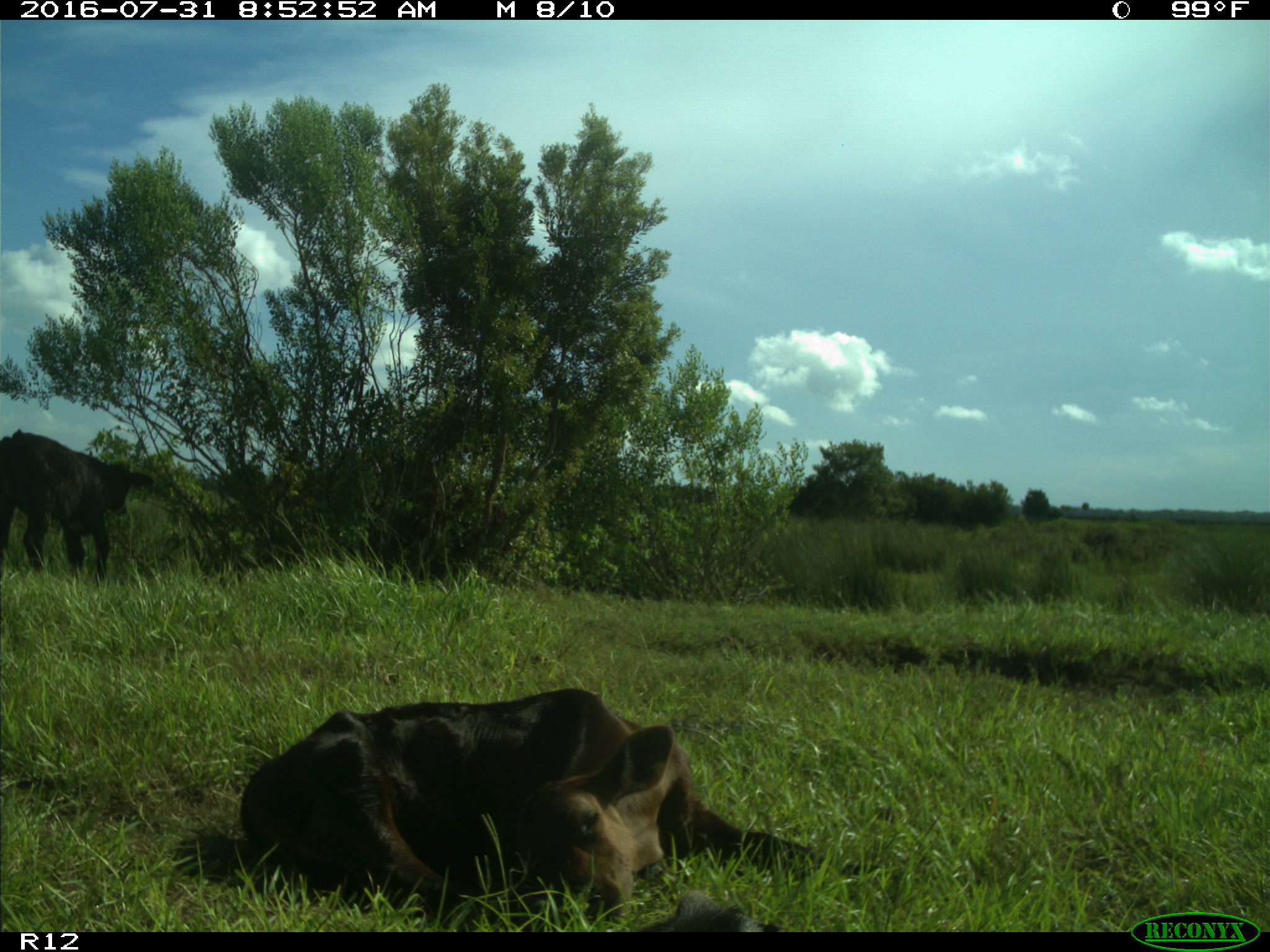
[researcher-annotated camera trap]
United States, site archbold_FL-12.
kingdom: Animalia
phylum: Chordata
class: Mammalia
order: Artiodactyla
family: Bovidae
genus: Bos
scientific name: Bos taurus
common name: domestic cow